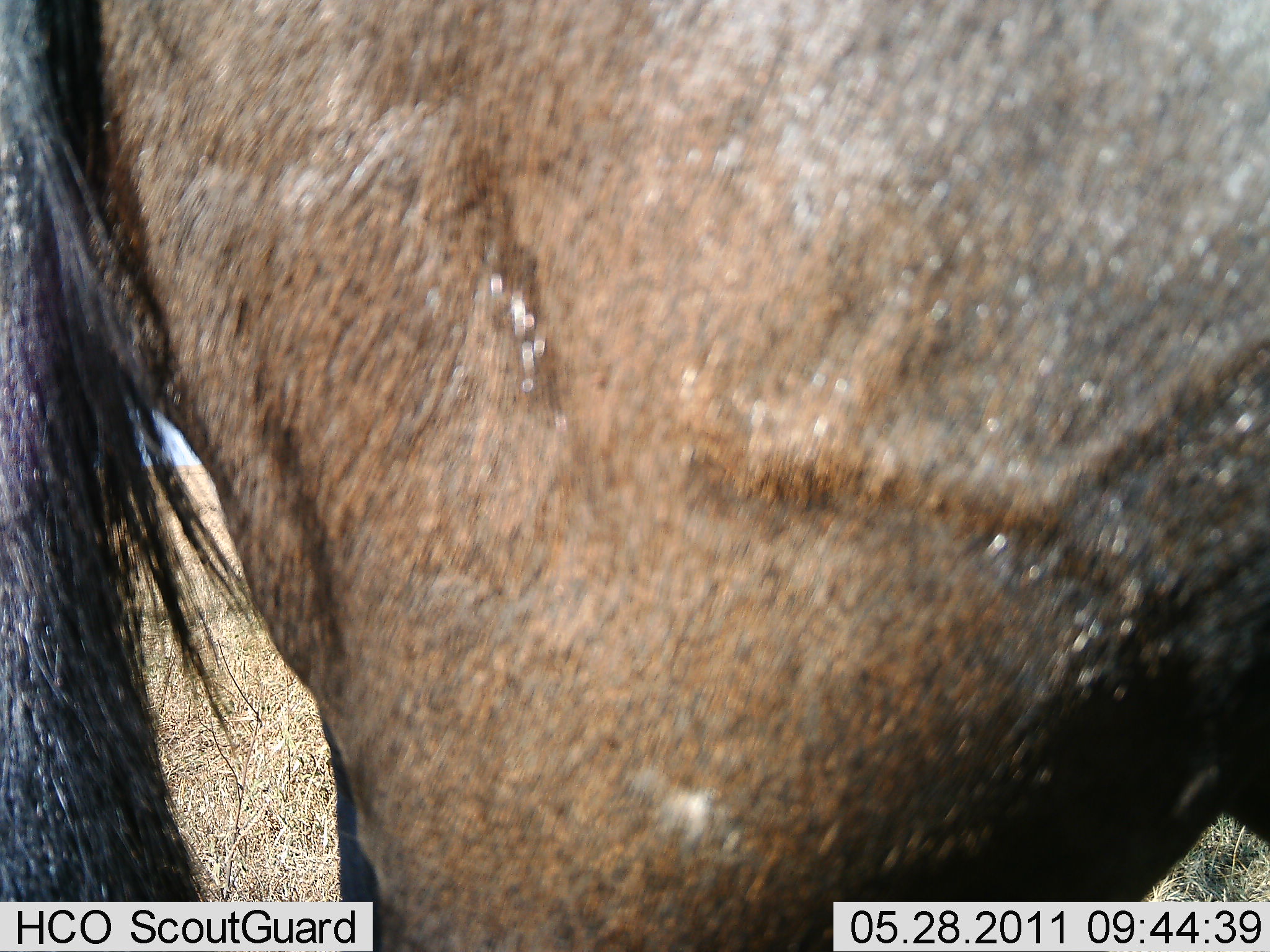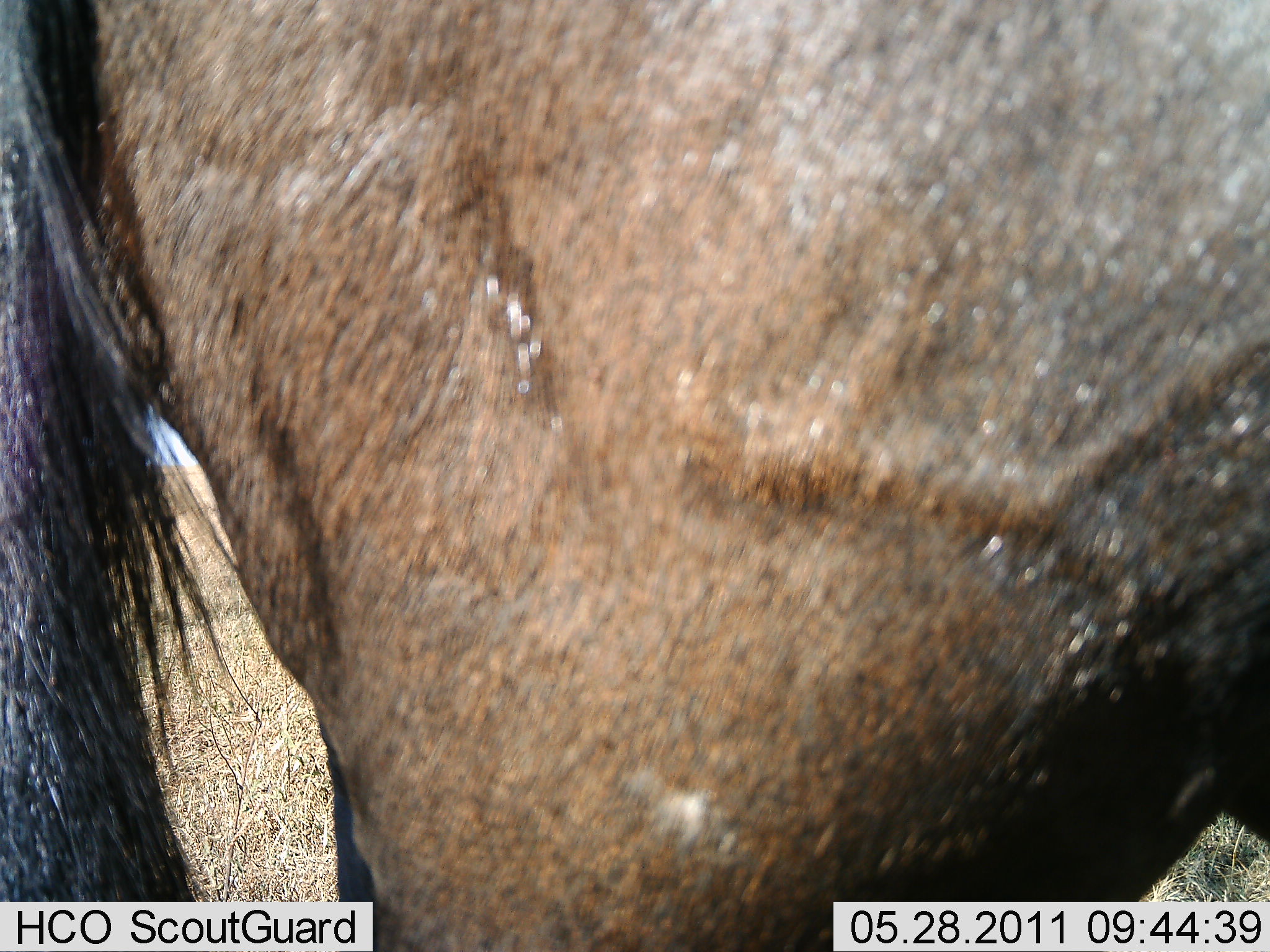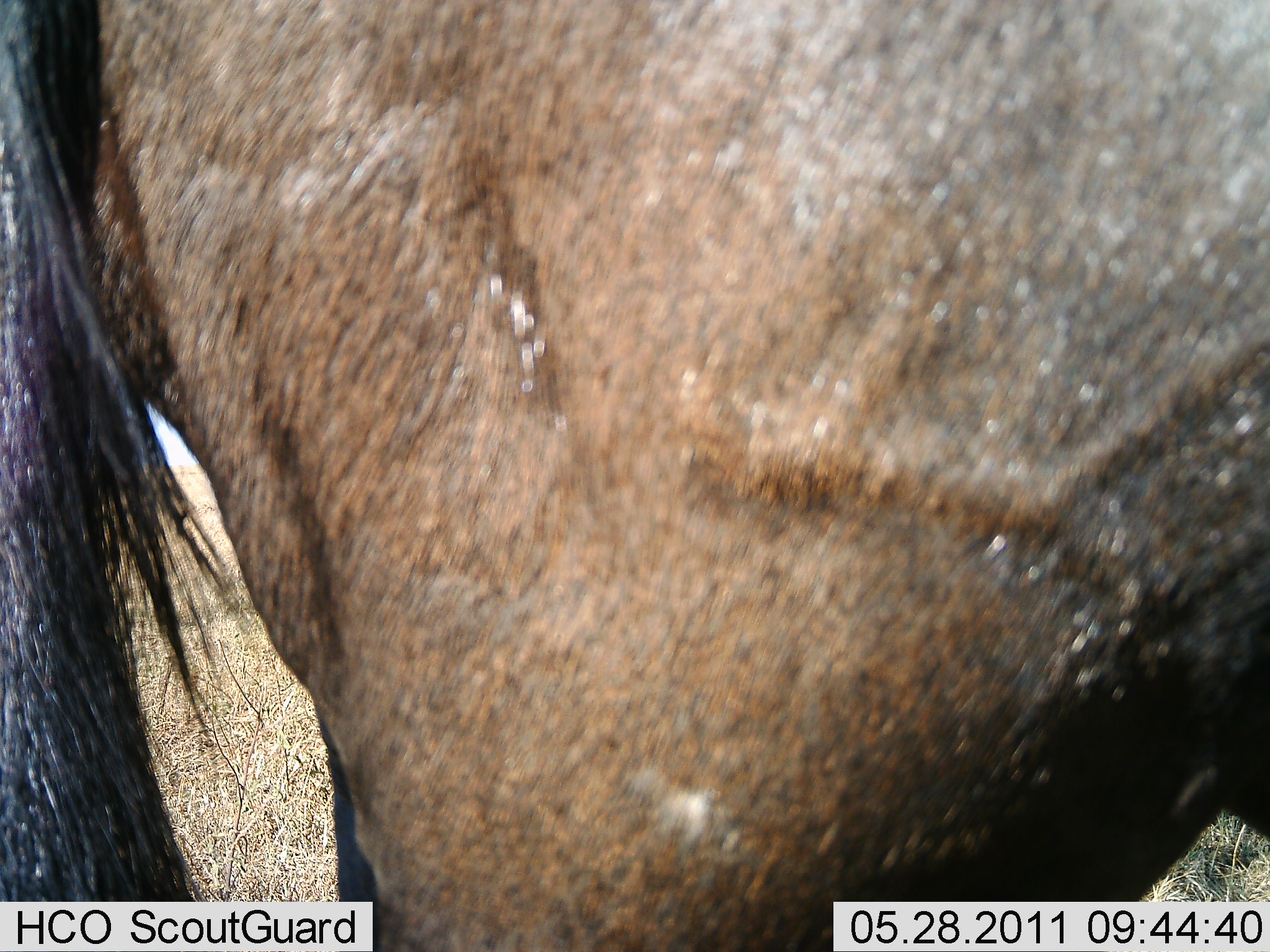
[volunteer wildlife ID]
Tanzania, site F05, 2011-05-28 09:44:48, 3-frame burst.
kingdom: Animalia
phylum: Chordata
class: Mammalia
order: Artiodactyla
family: Bovidae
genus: Connochaetes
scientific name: Connochaetes taurinus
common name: blue wildebeest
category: wildebeest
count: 1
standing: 100%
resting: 0%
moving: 0%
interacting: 0%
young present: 0%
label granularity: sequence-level